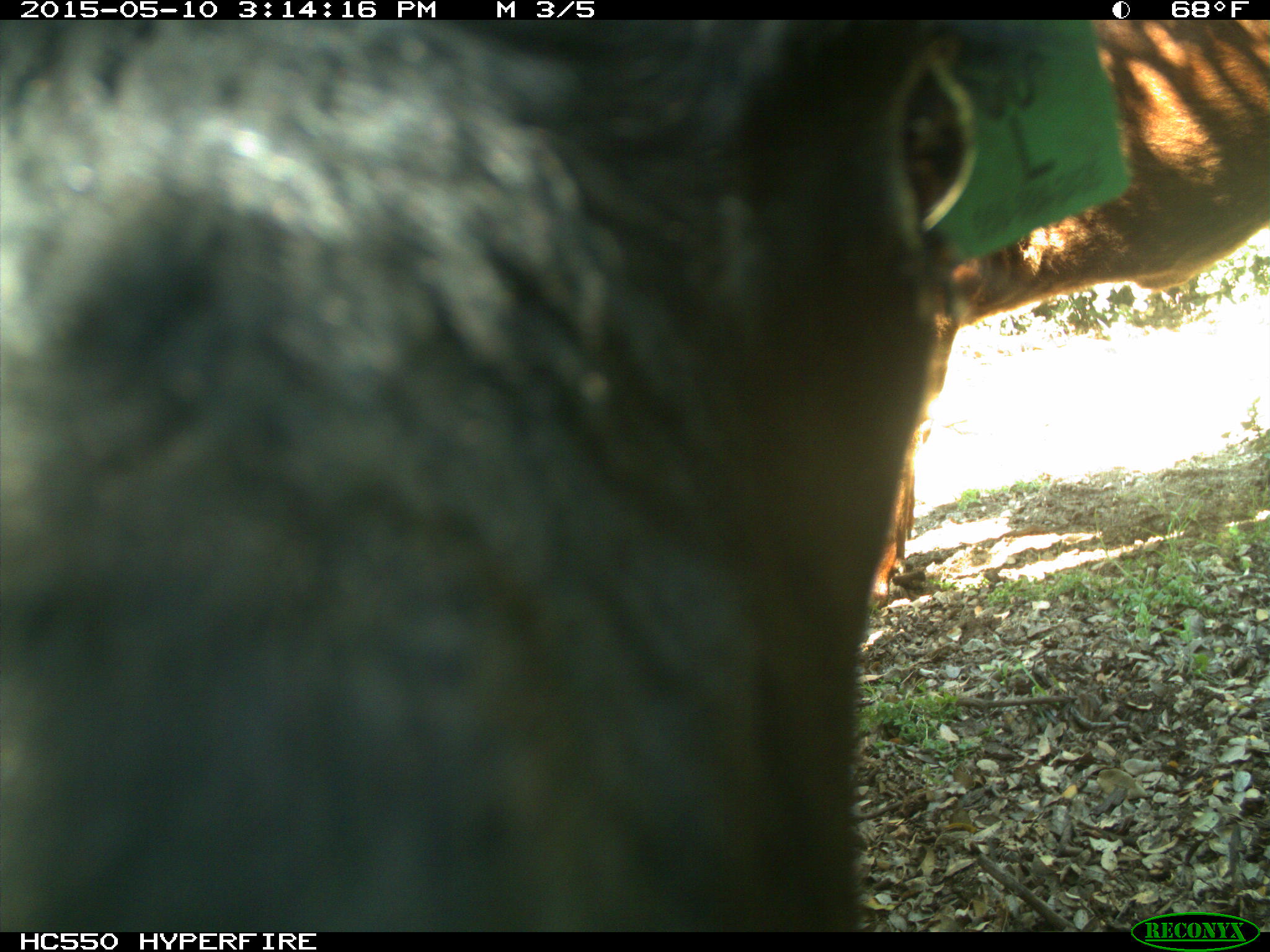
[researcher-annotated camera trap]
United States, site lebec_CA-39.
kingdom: Animalia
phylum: Chordata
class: Mammalia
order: Artiodactyla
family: Bovidae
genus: Bos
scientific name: Bos taurus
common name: domestic cow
Bos taurus (domestic cow).